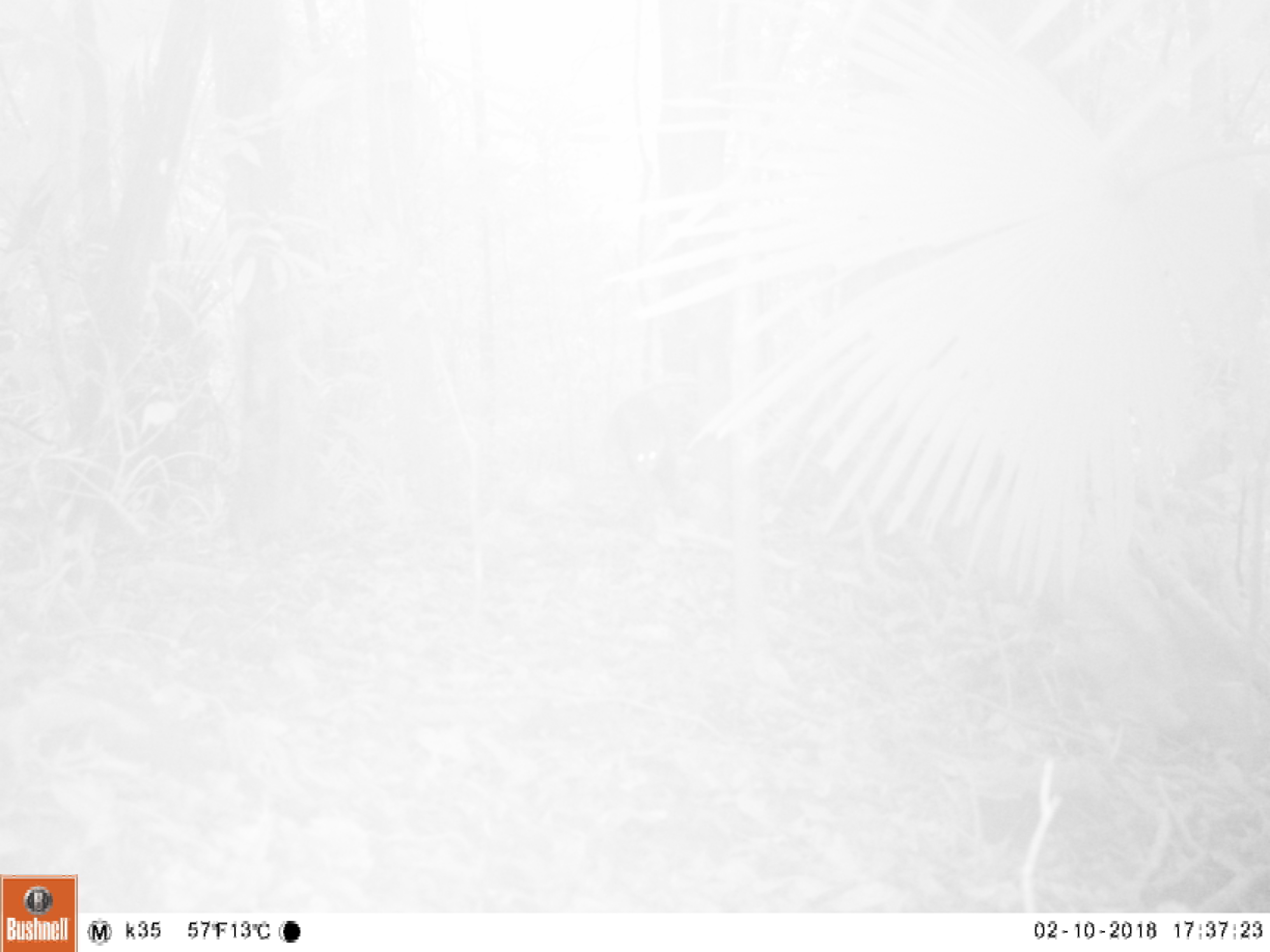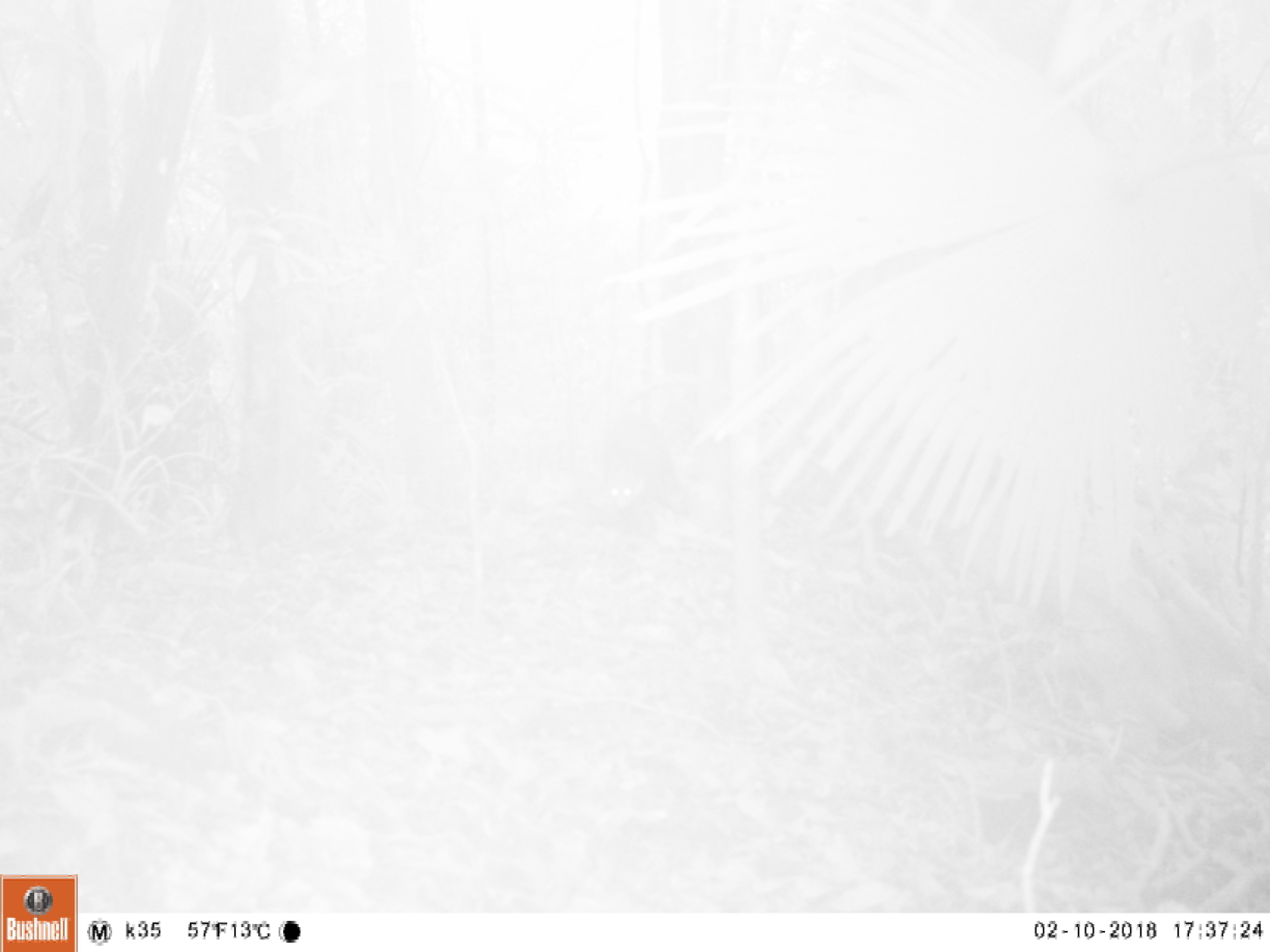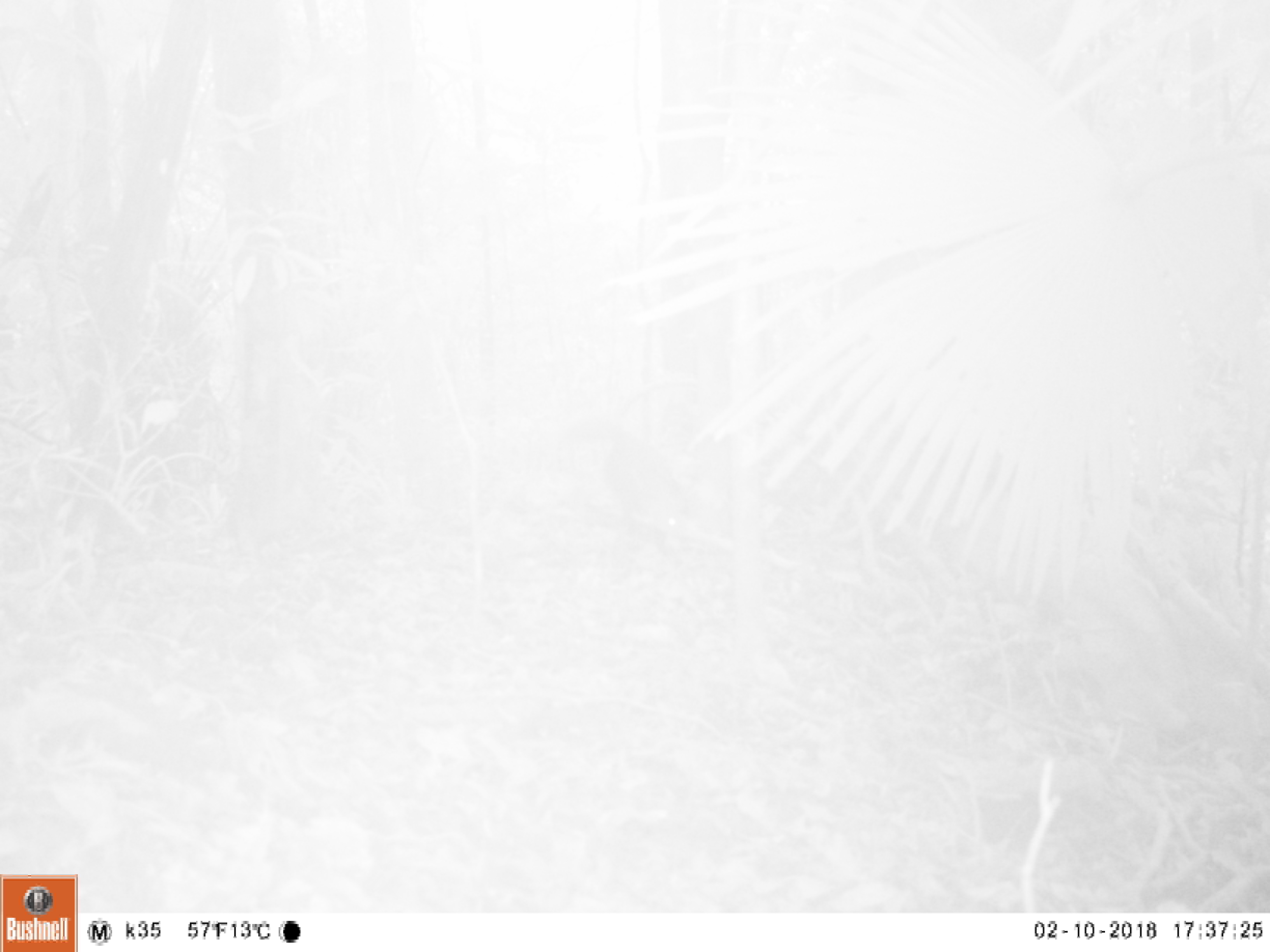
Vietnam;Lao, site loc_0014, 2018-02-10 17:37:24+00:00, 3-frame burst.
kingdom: Animalia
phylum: Chordata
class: Mammalia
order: Artiodactyla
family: Suidae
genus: Sus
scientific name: Sus scrofa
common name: eurasian wild pig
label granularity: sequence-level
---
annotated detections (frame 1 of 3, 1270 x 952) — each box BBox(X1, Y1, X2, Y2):
eurasian wild pig: BBox(609, 387, 688, 515)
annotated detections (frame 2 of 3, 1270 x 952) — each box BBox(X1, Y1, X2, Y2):
eurasian wild pig: BBox(598, 408, 686, 524)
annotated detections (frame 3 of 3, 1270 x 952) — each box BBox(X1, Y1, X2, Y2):
eurasian wild pig: BBox(606, 437, 690, 535)